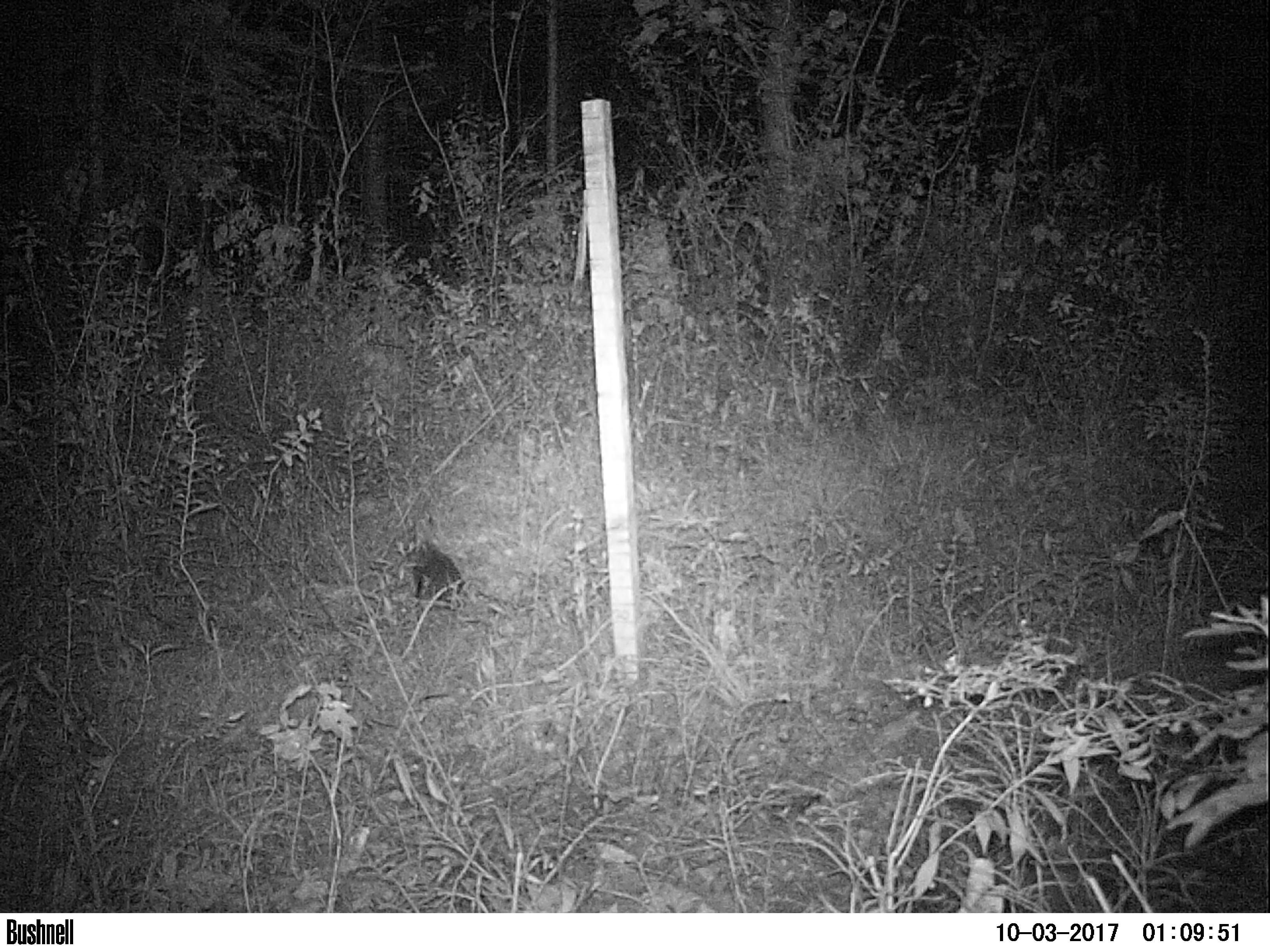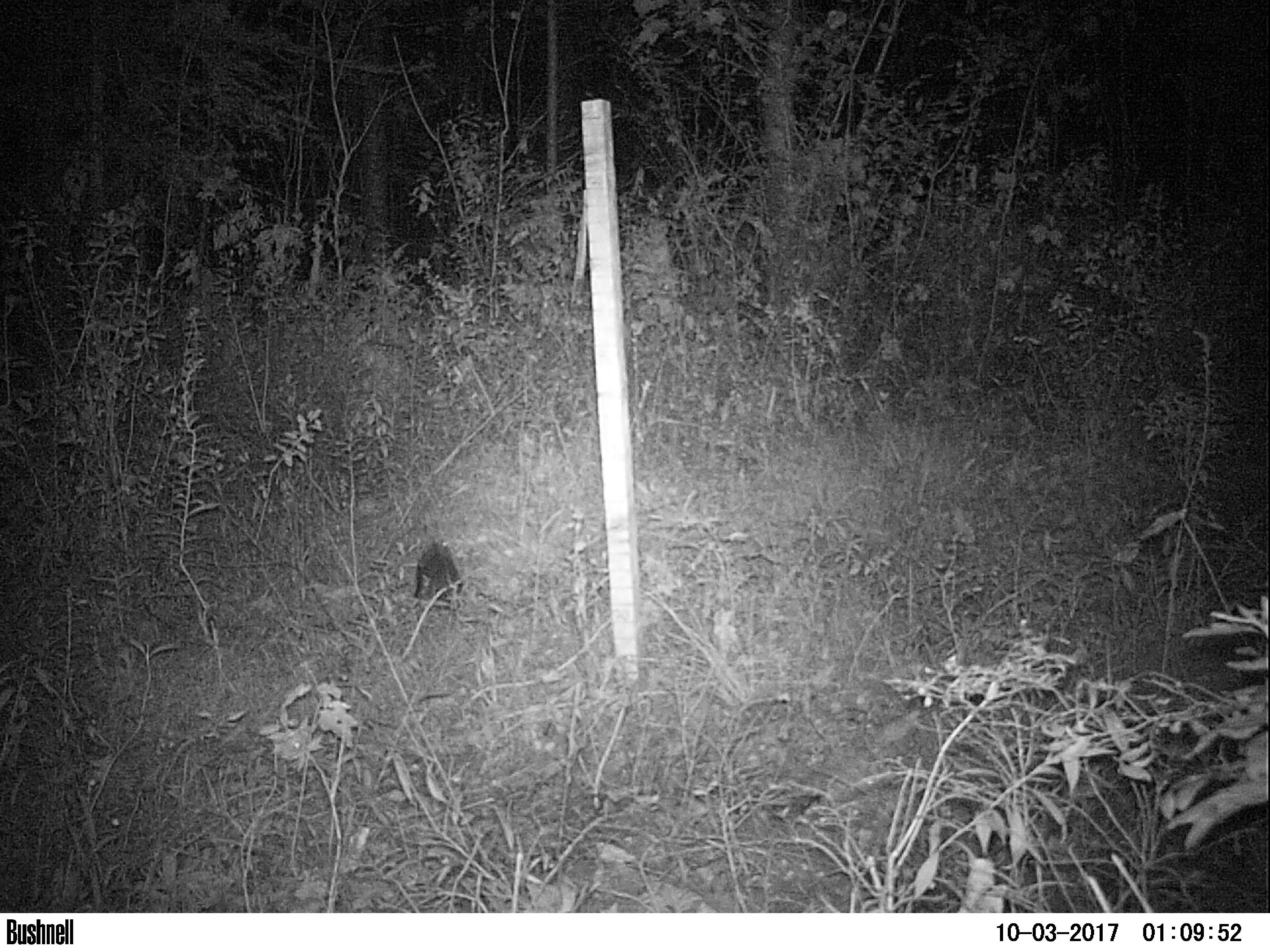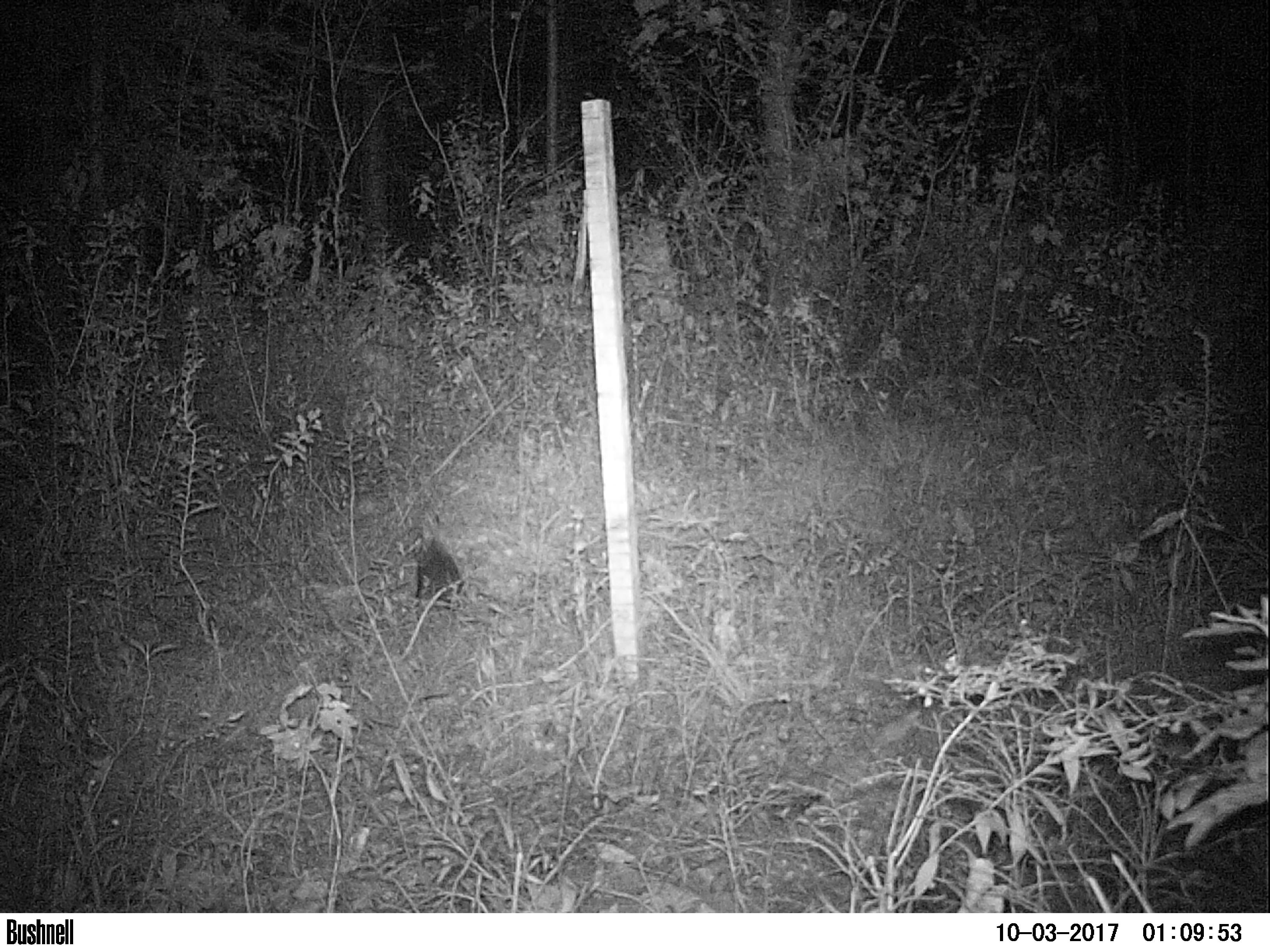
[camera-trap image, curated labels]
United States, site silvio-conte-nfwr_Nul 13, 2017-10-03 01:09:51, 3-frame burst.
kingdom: Animalia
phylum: Chordata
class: Mammalia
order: Lagomorpha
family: Leporidae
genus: Lepus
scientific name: Lepus americanus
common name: snowshoe hare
Snowshoe hare (Lepus americanus).